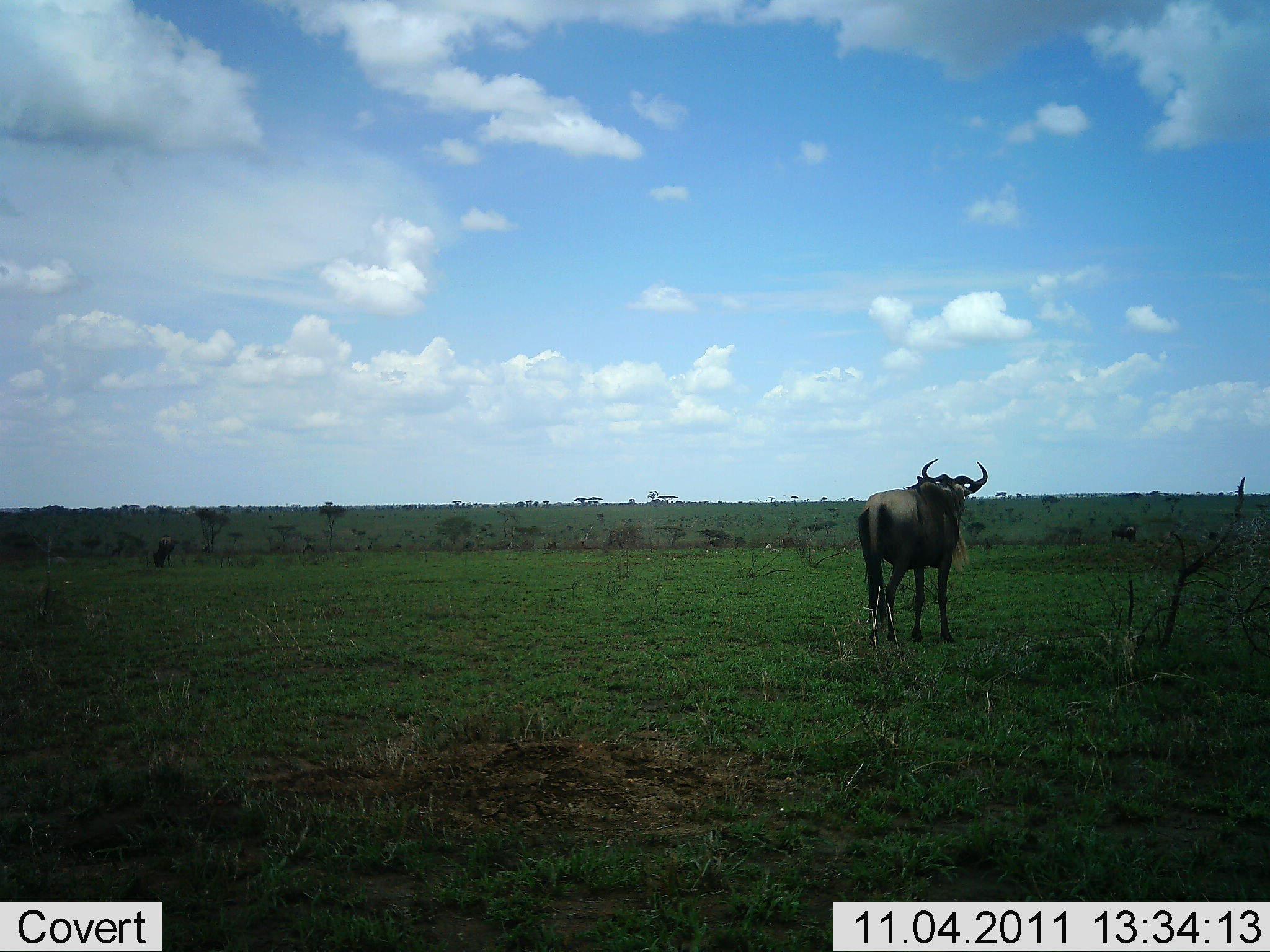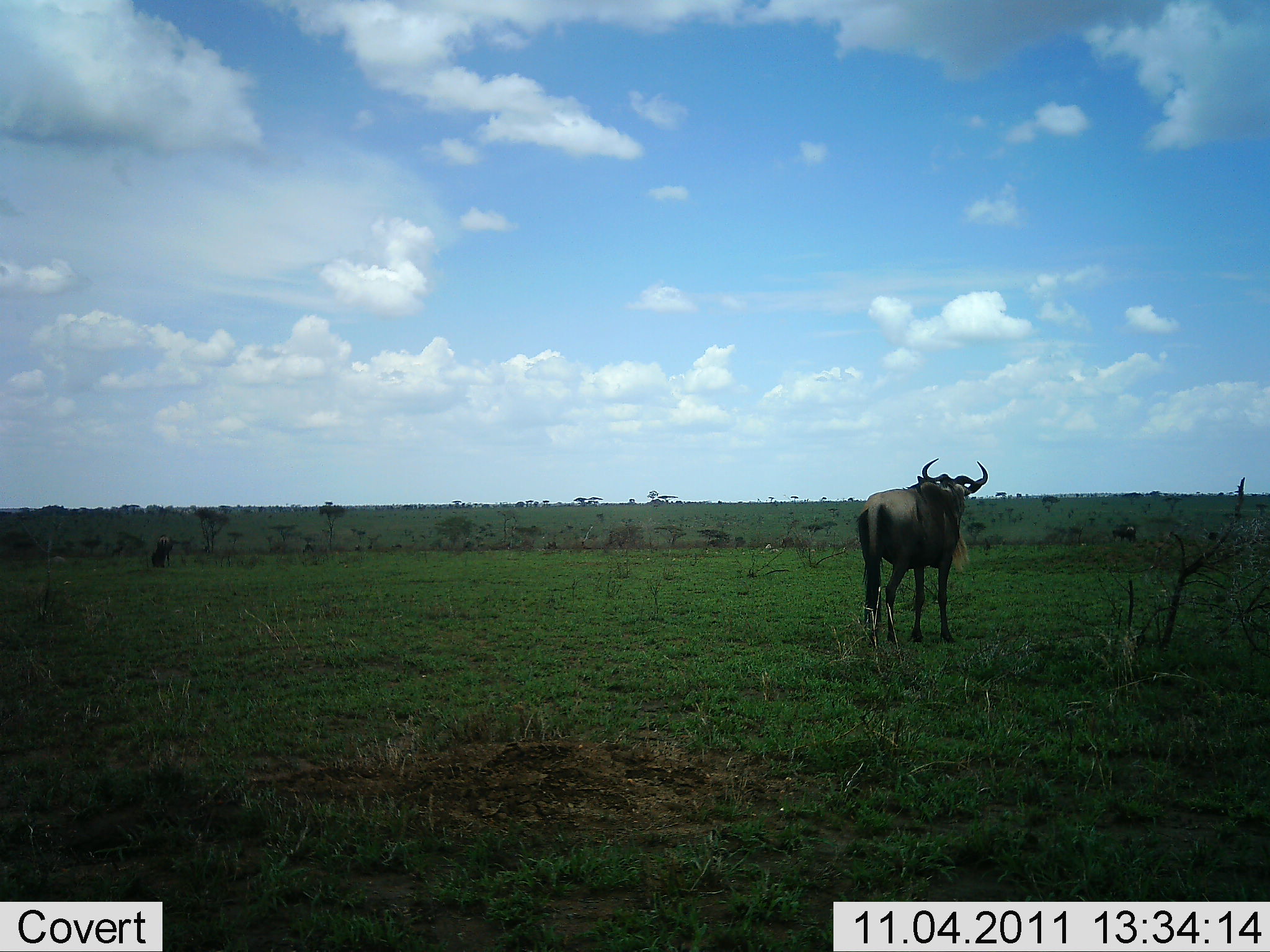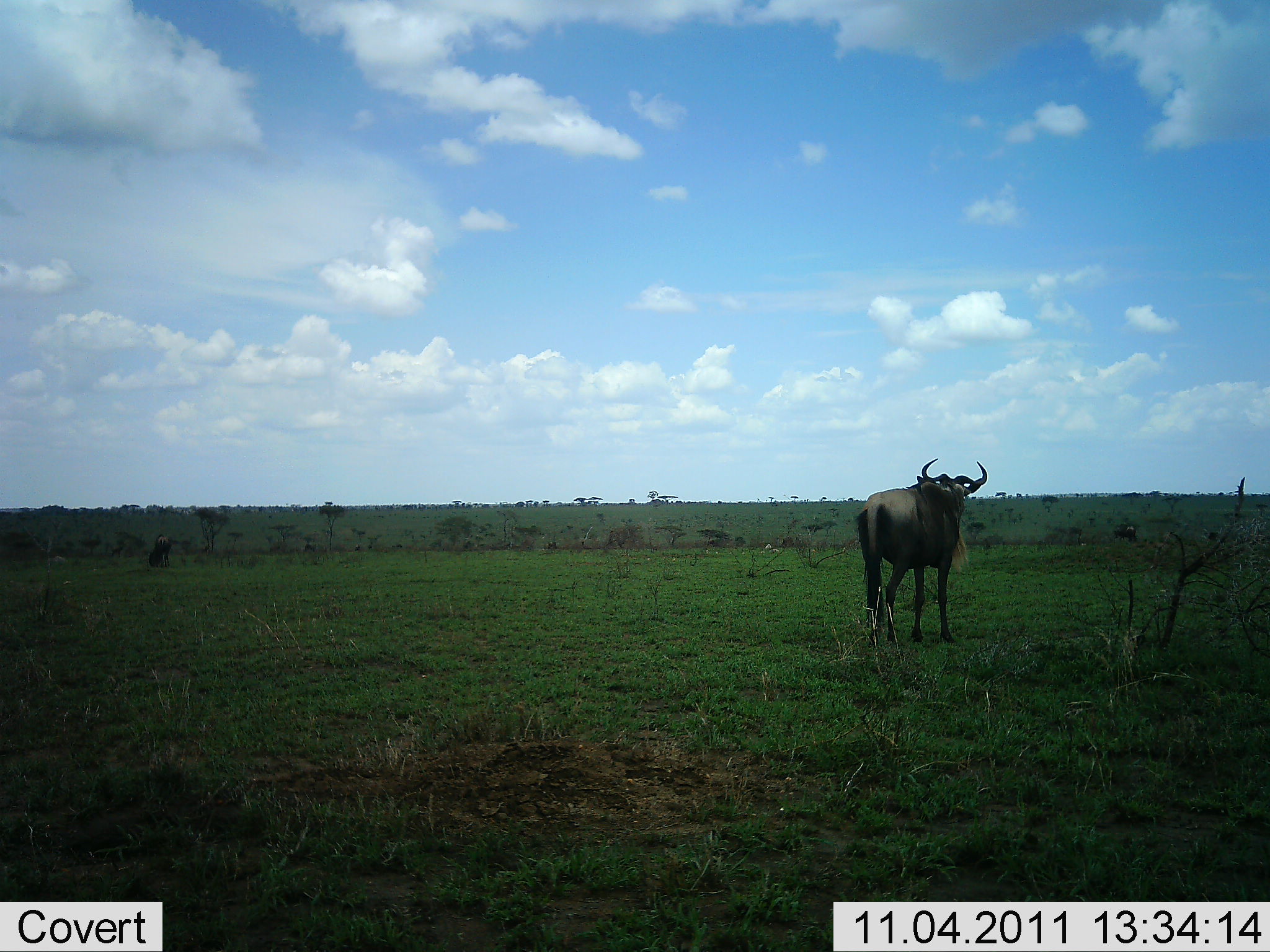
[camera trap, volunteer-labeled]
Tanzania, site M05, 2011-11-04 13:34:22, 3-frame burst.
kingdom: Animalia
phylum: Chordata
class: Mammalia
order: Artiodactyla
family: Bovidae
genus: Connochaetes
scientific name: Connochaetes taurinus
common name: blue wildebeest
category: wildebeest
Wildebeest (blue wildebeest) (Connochaetes taurinus), count 1. Behavior (volunteer vote fractions): standing 100%, resting 0%, moving 0%, interacting 0%. Young present (vote fraction): 0%. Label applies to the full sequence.